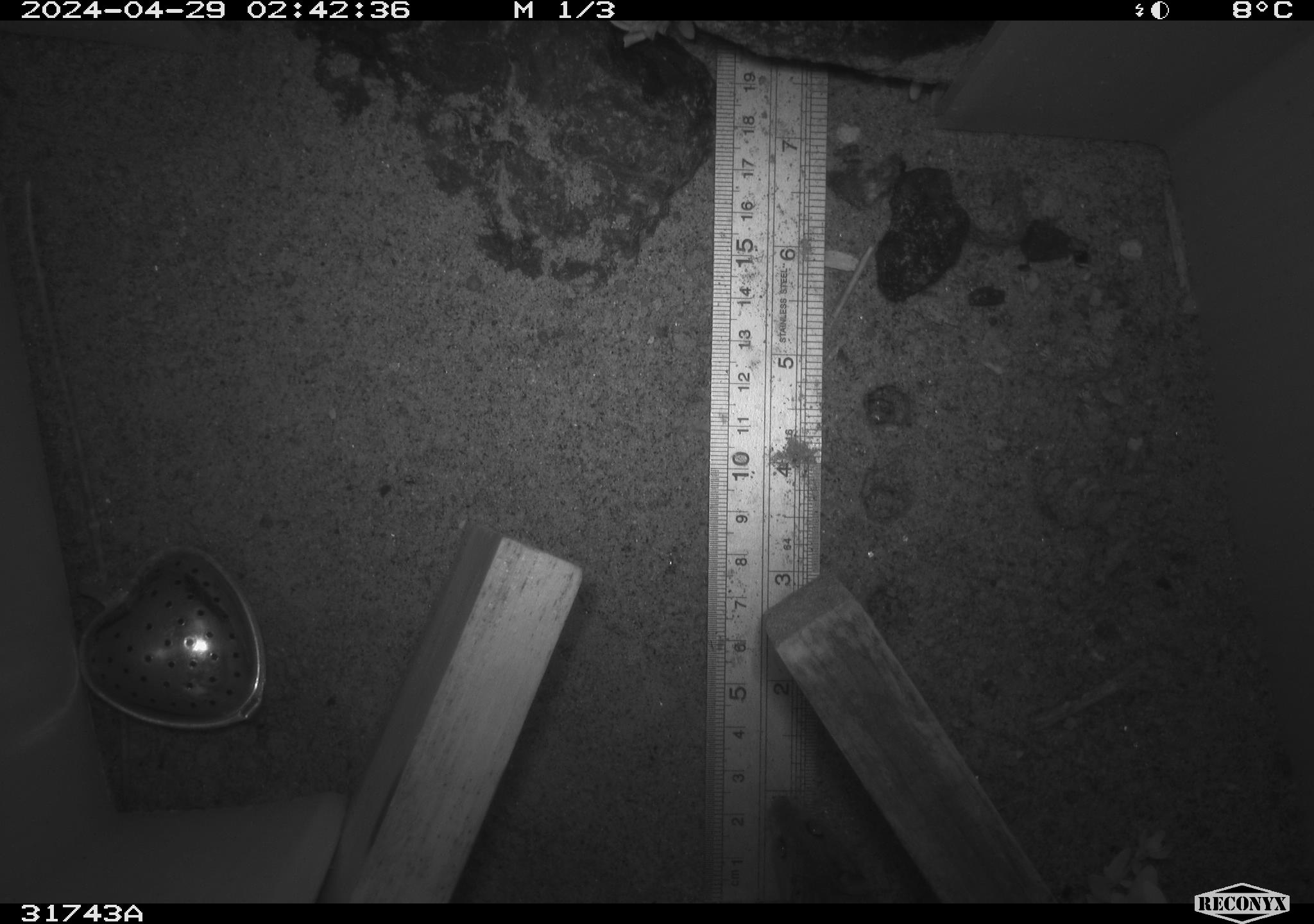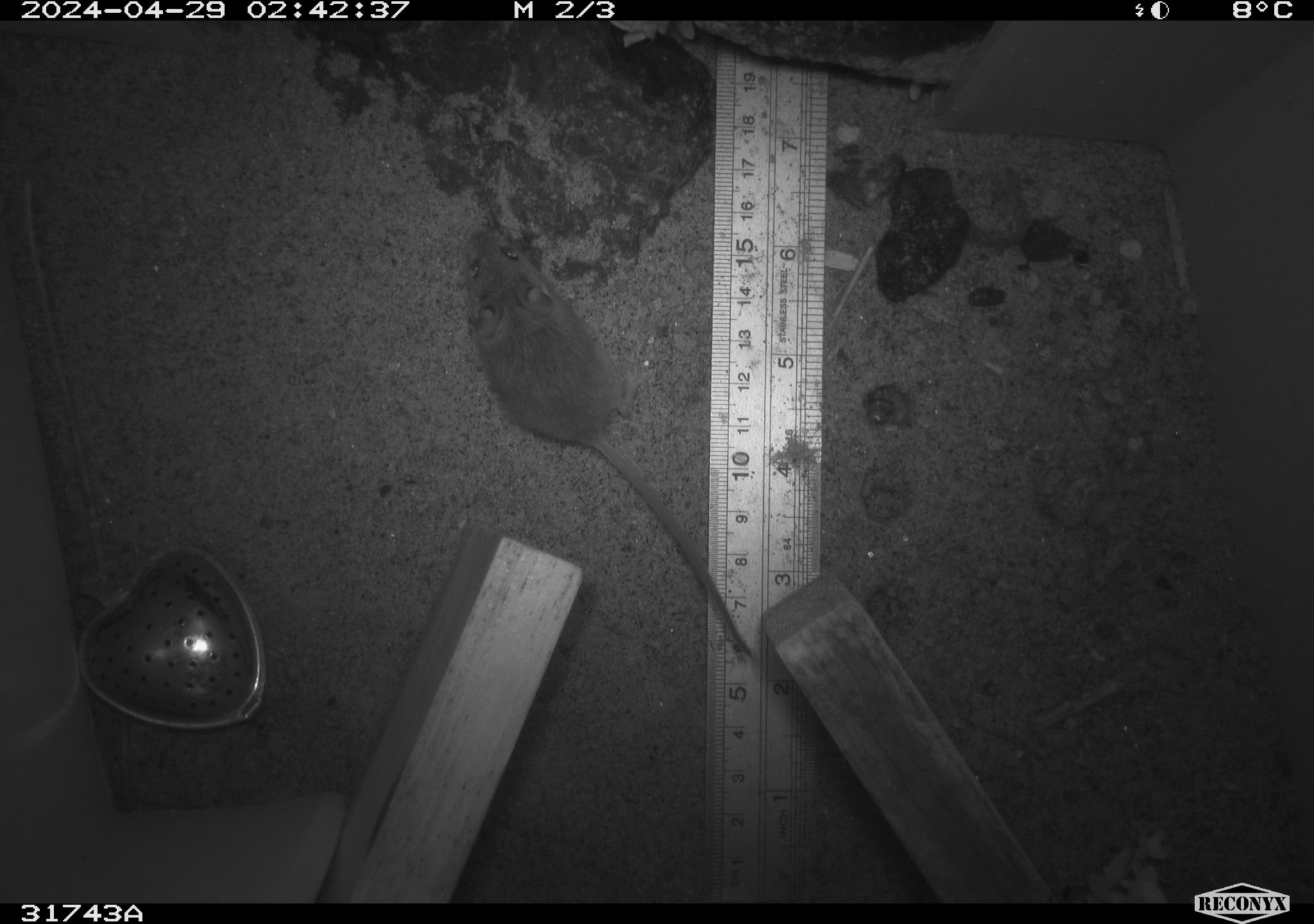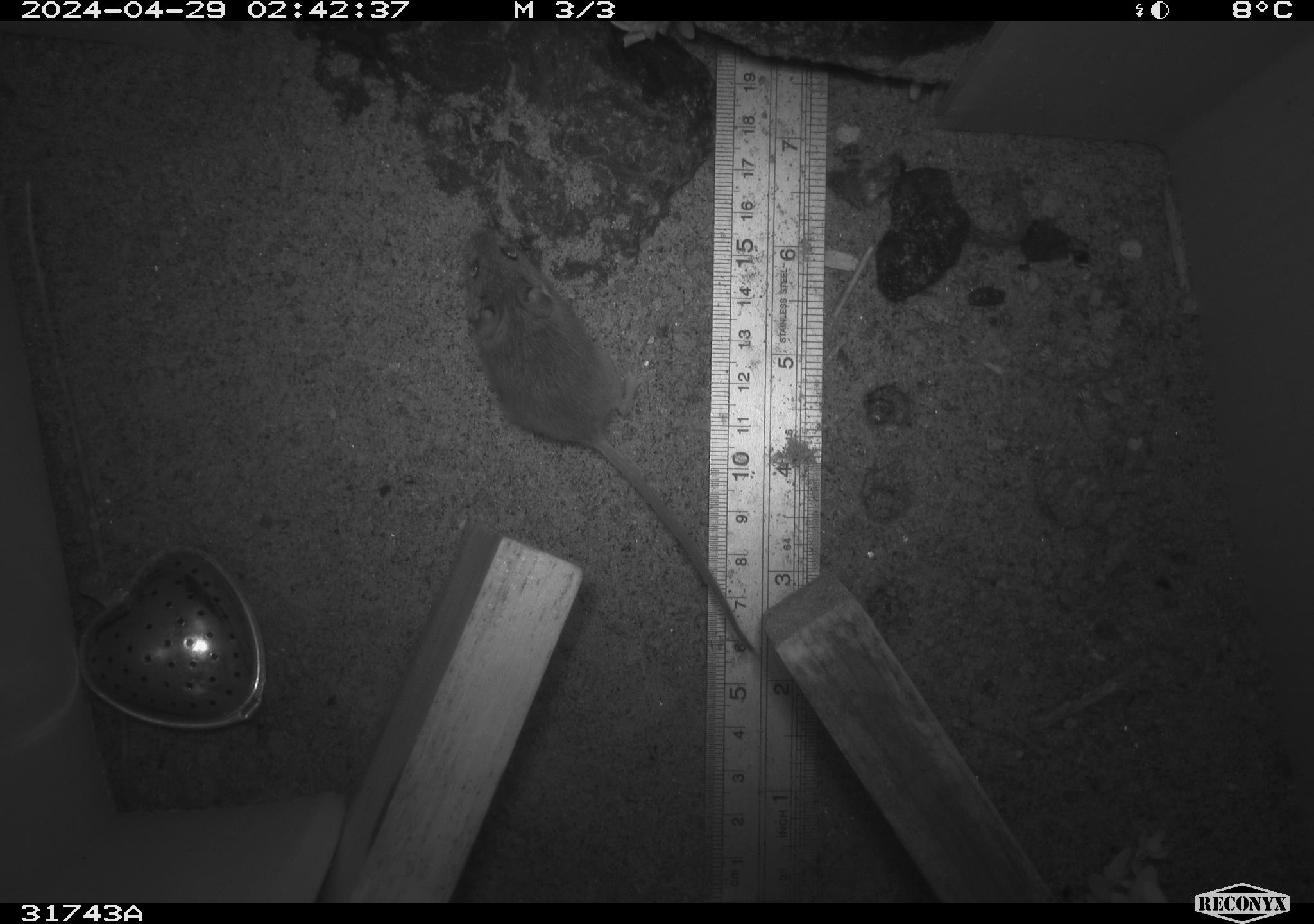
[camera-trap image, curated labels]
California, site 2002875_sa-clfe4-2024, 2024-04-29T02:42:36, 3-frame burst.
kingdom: Animalia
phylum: Chordata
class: Mammalia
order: Rodentia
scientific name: Rodentia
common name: mouse species